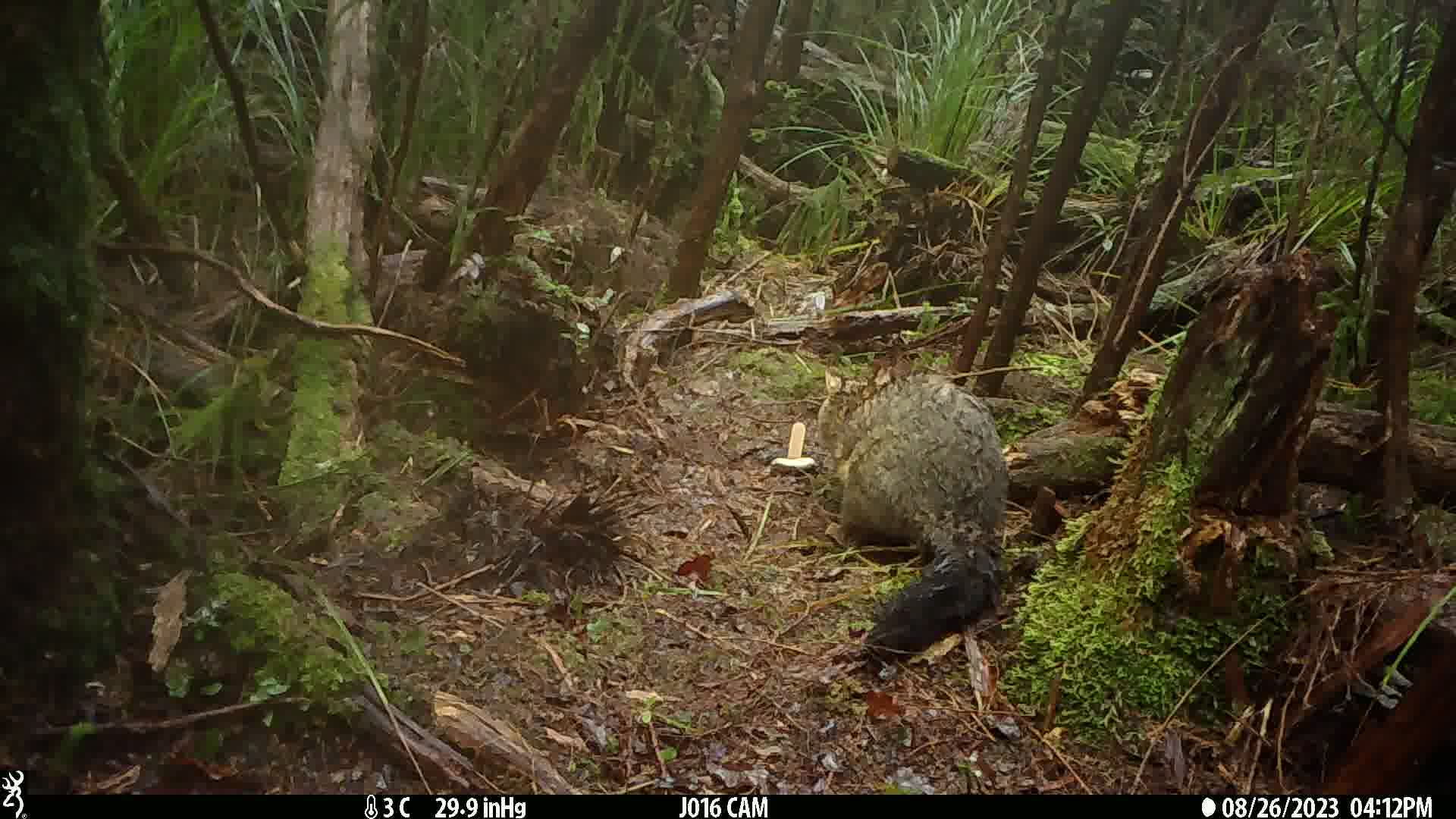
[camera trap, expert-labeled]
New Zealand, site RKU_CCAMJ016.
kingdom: Animalia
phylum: Chordata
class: Mammalia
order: Diprotodontia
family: Phalangeridae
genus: Trichosurus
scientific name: Trichosurus vulpecula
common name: common brushtail possum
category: possum